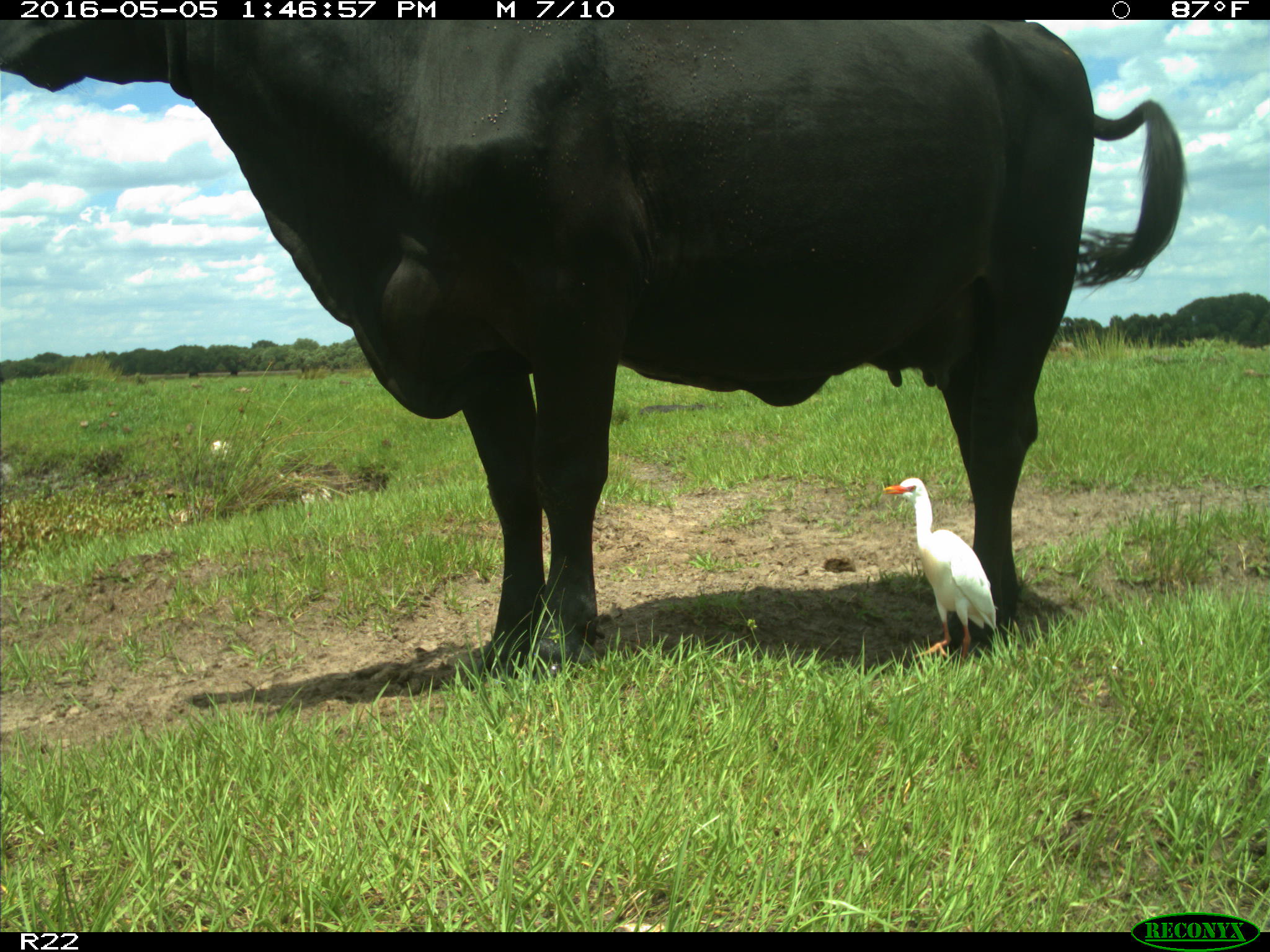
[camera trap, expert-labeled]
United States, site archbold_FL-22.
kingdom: Animalia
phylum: Chordata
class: Mammalia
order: Artiodactyla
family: Bovidae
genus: Bos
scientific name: Bos taurus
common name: domestic cow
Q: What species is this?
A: Bos taurus (domestic cow).